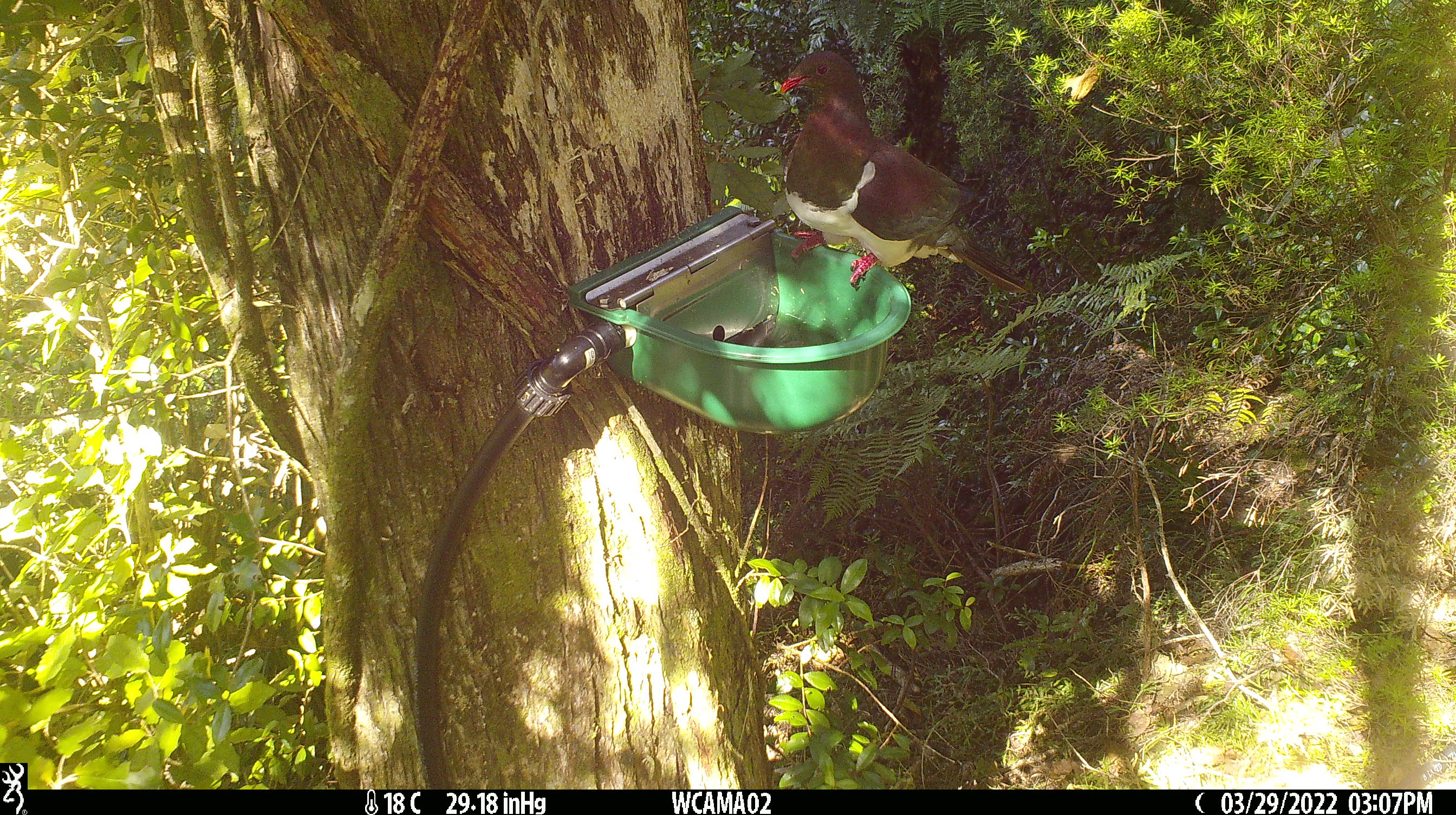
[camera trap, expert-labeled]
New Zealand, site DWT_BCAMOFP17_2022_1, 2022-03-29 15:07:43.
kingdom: Animalia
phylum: Chordata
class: Aves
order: Columbiformes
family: Columbidae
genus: Hemiphaga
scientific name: Hemiphaga novaeseelandiae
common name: new zealand pigeon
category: kereru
Kereru (new zealand pigeon) (Hemiphaga novaeseelandiae).